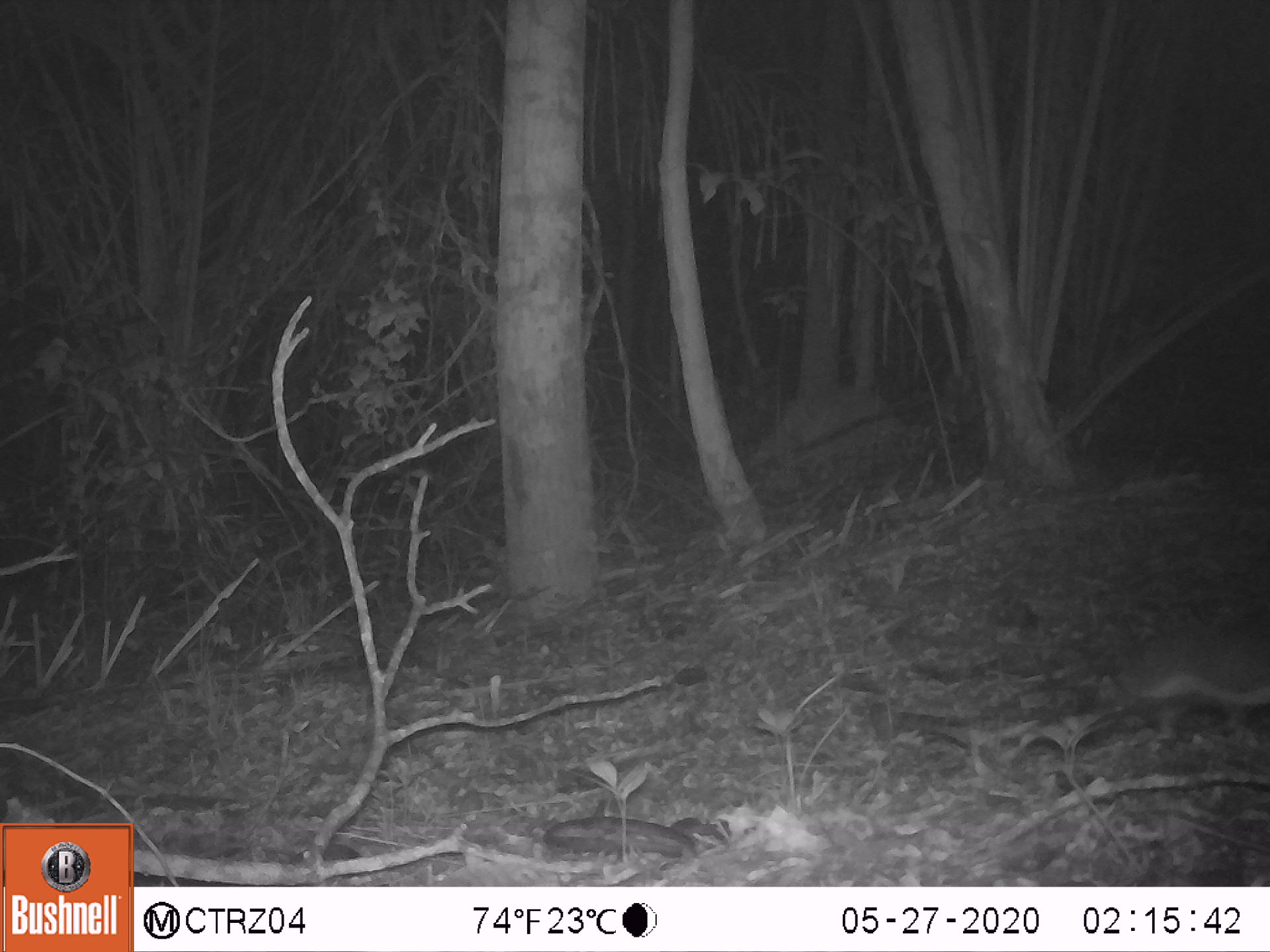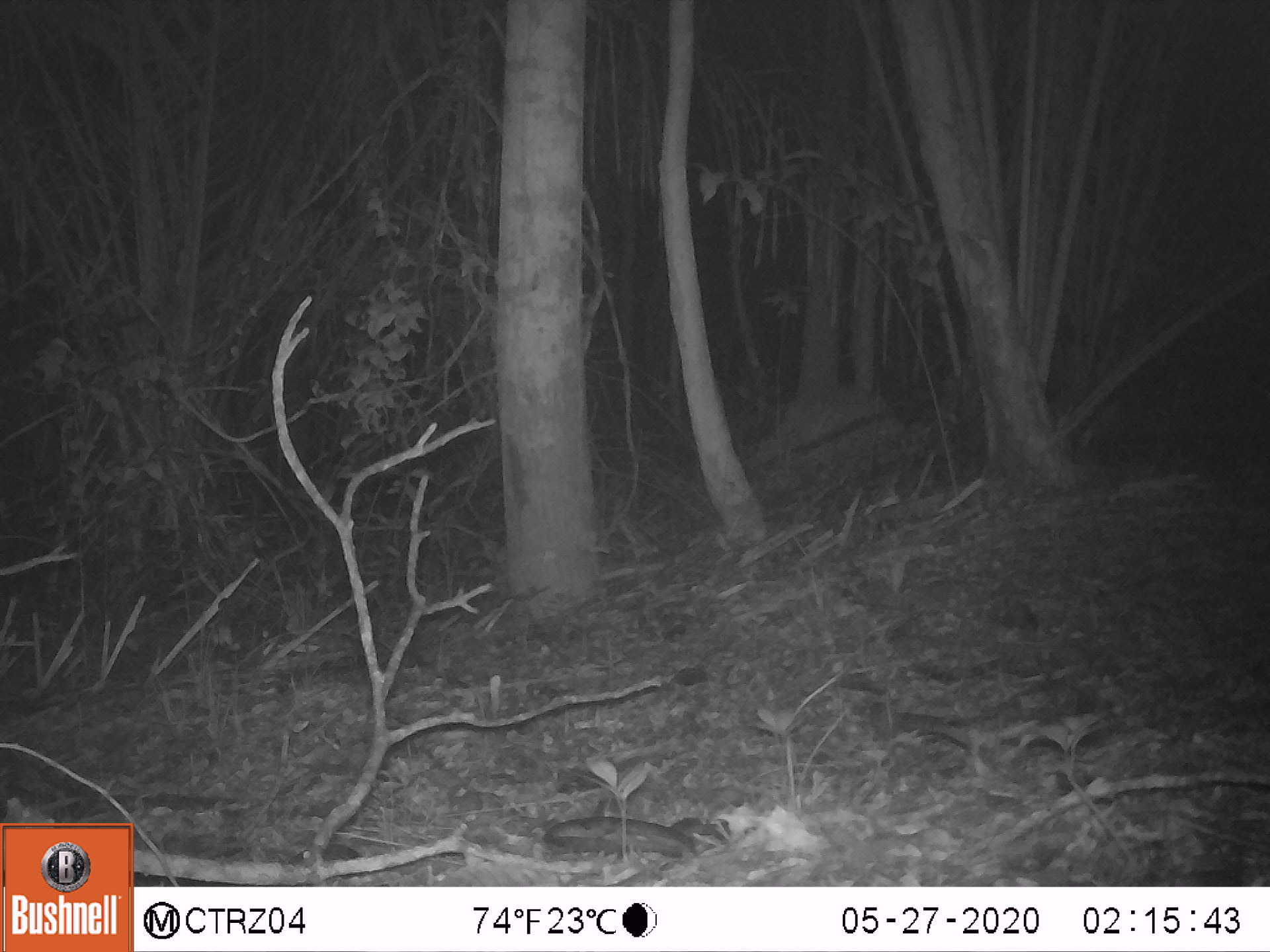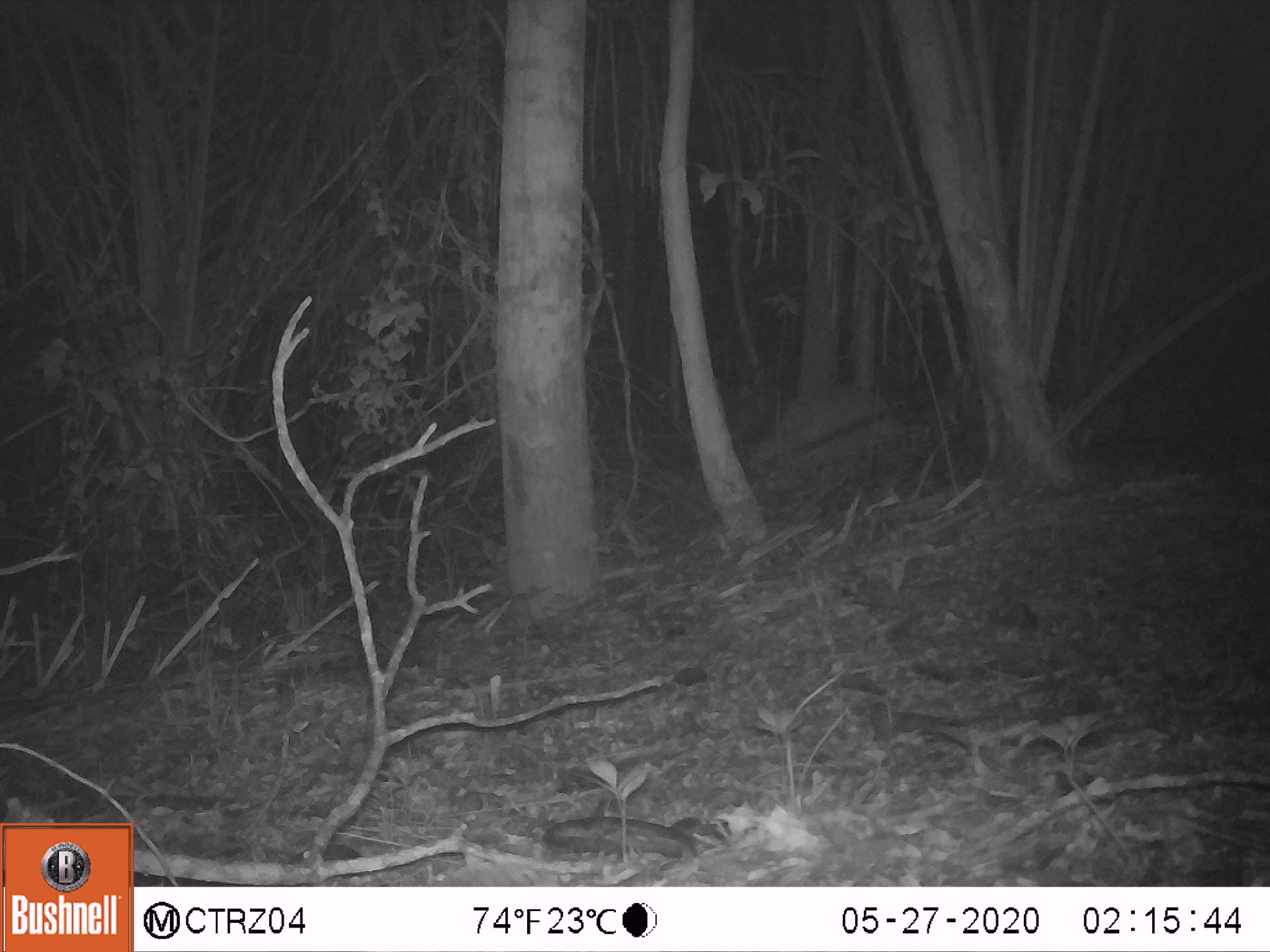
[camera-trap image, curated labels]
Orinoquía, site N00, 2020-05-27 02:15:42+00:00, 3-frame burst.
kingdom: Animalia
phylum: Chordata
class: Mammalia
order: Cingulata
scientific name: Cingulata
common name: armadillo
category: unknown armadillo